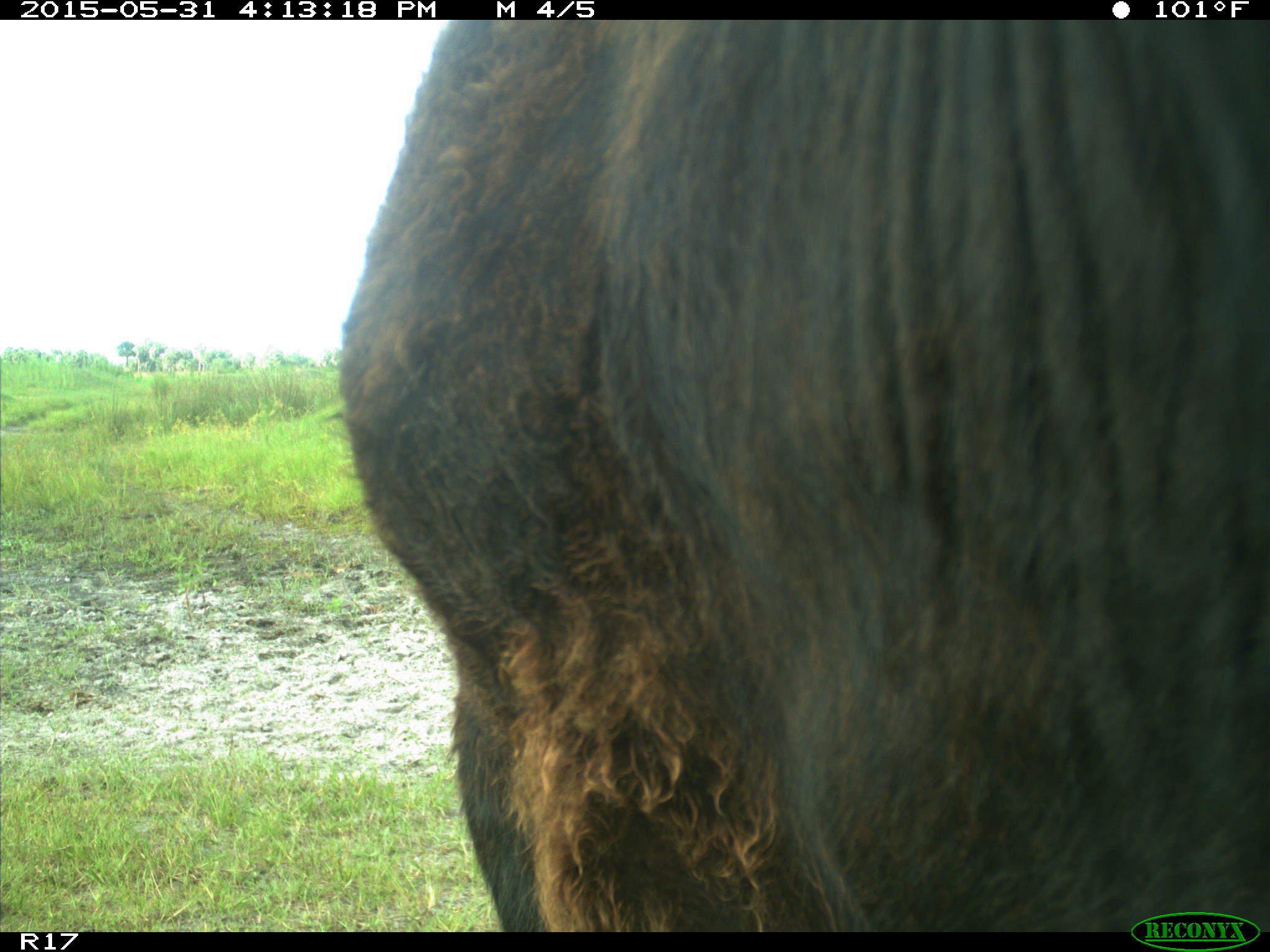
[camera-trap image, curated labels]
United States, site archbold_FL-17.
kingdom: Animalia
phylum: Chordata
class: Mammalia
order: Artiodactyla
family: Bovidae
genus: Bos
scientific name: Bos taurus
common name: domestic cow